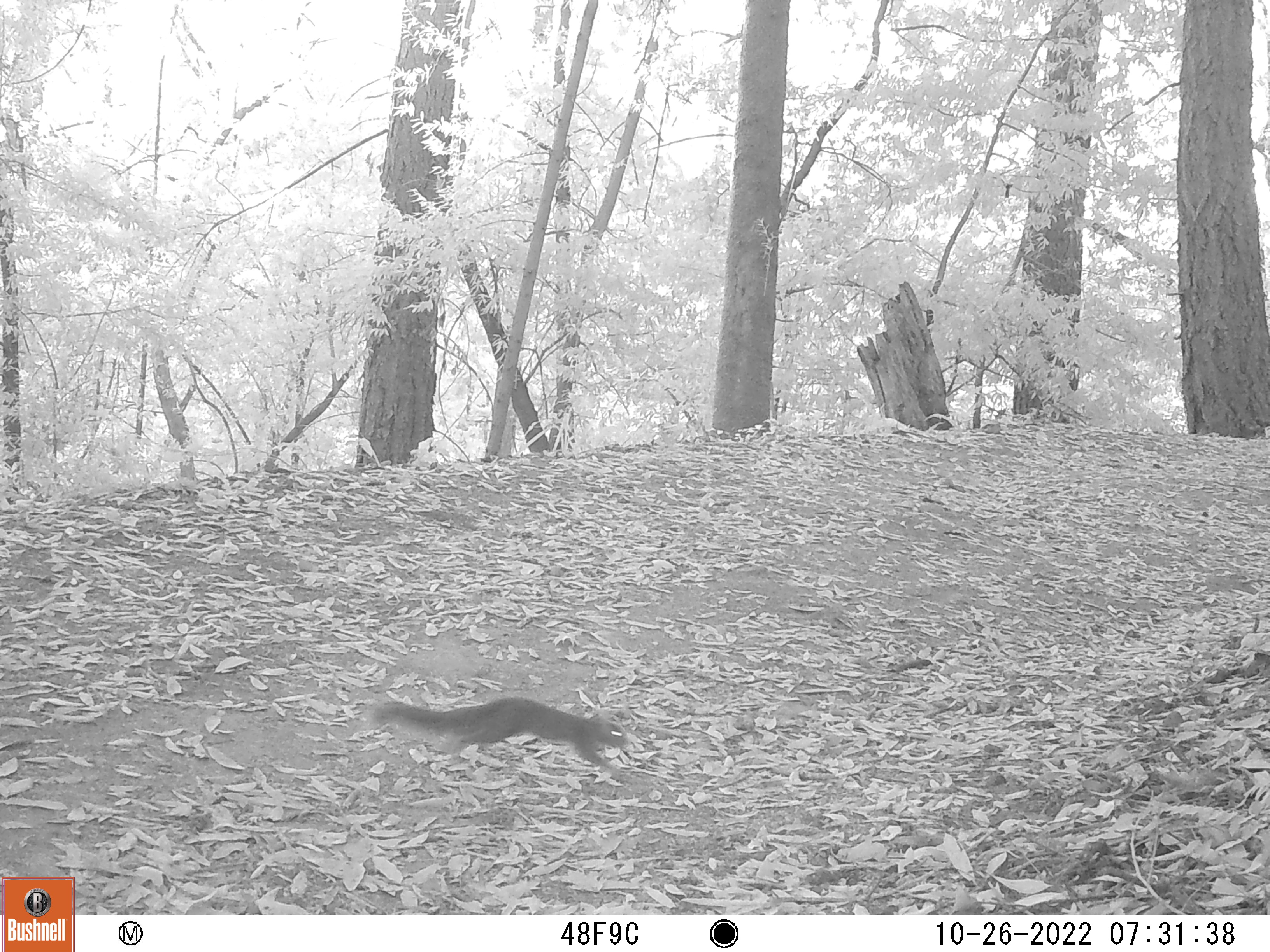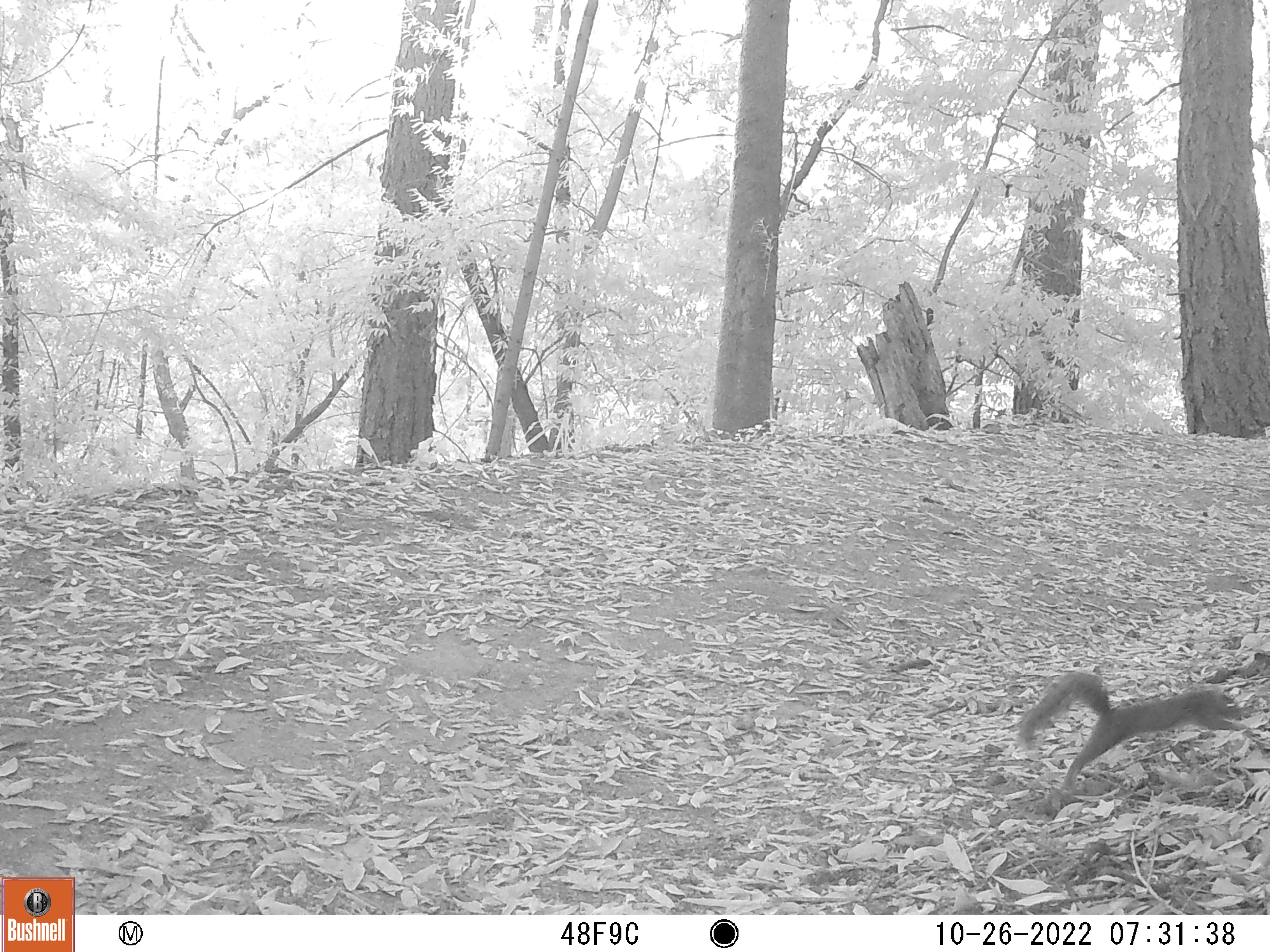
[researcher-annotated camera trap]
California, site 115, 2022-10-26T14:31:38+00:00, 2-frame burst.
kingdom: Animalia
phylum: Chordata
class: Mammalia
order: Rodentia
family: Sciuridae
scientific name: Sciuridae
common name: squirrel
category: unknown squirrel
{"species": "unknown squirrel (squirrel) (Sciuridae)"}